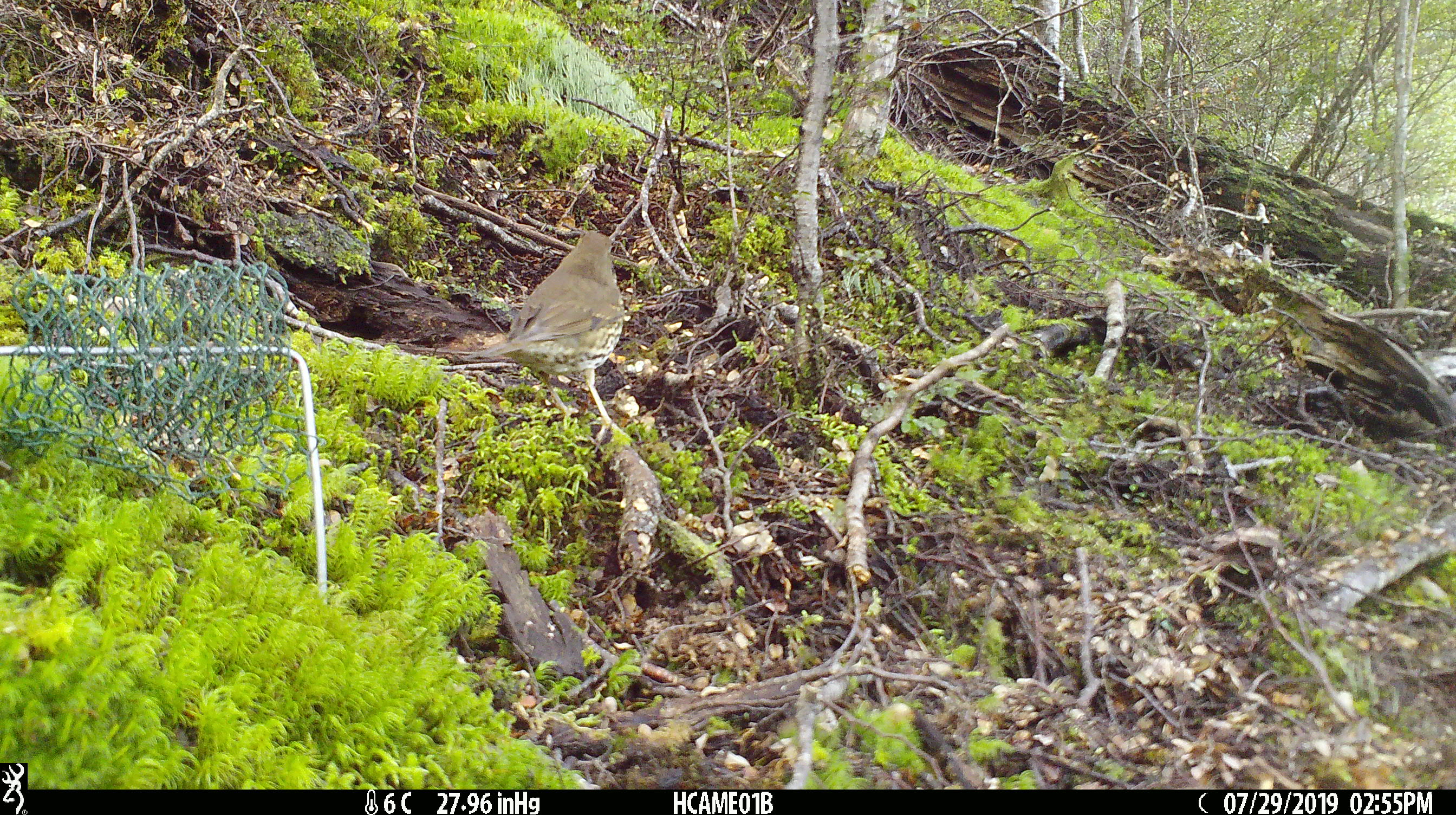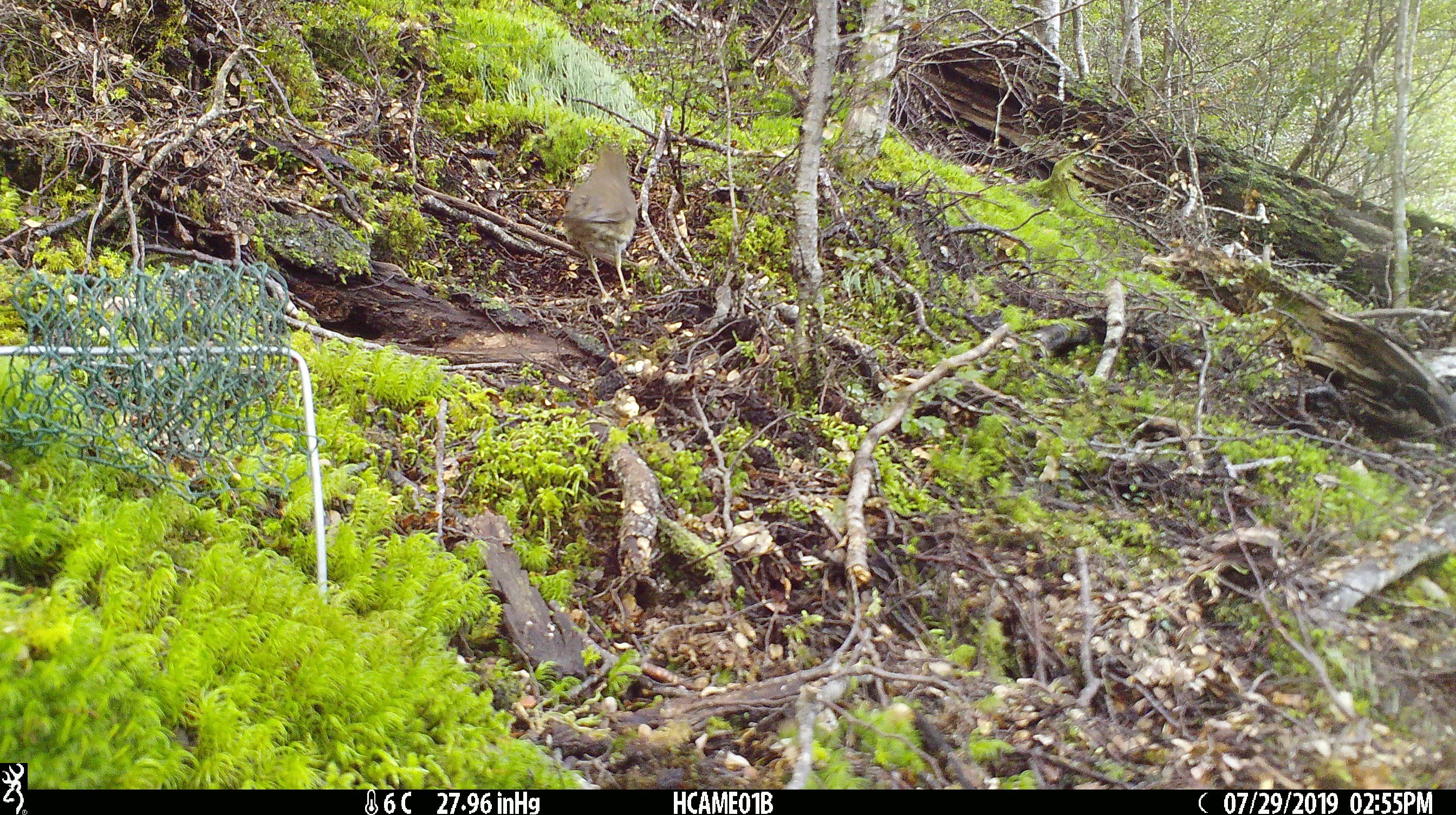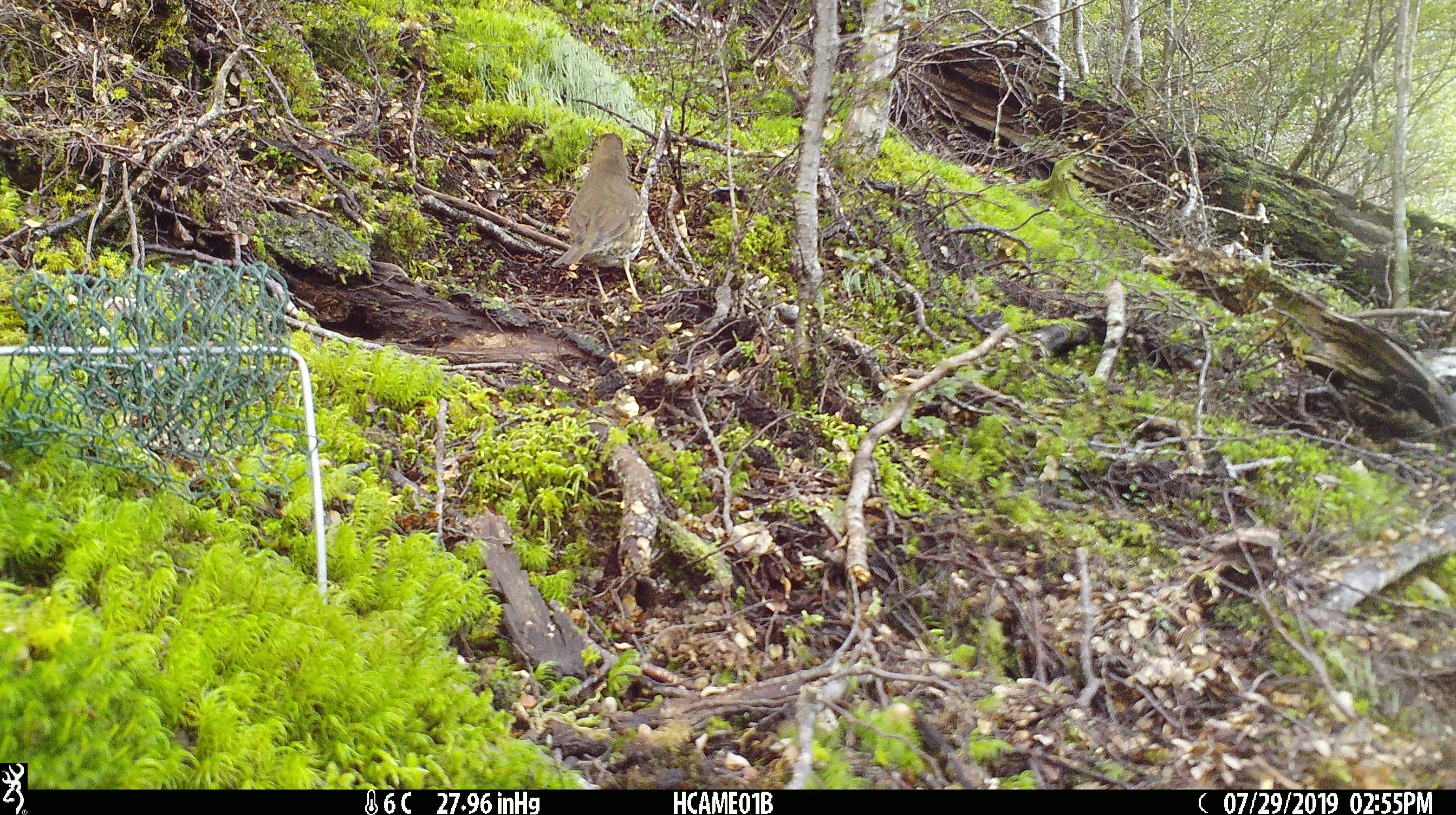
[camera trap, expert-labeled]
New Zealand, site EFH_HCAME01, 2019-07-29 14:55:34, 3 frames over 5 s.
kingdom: Animalia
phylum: Chordata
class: Aves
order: Passeriformes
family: Turdidae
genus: Turdus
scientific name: Turdus philomelos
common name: song thrush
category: thrush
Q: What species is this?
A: Thrush (song thrush) (Turdus philomelos).